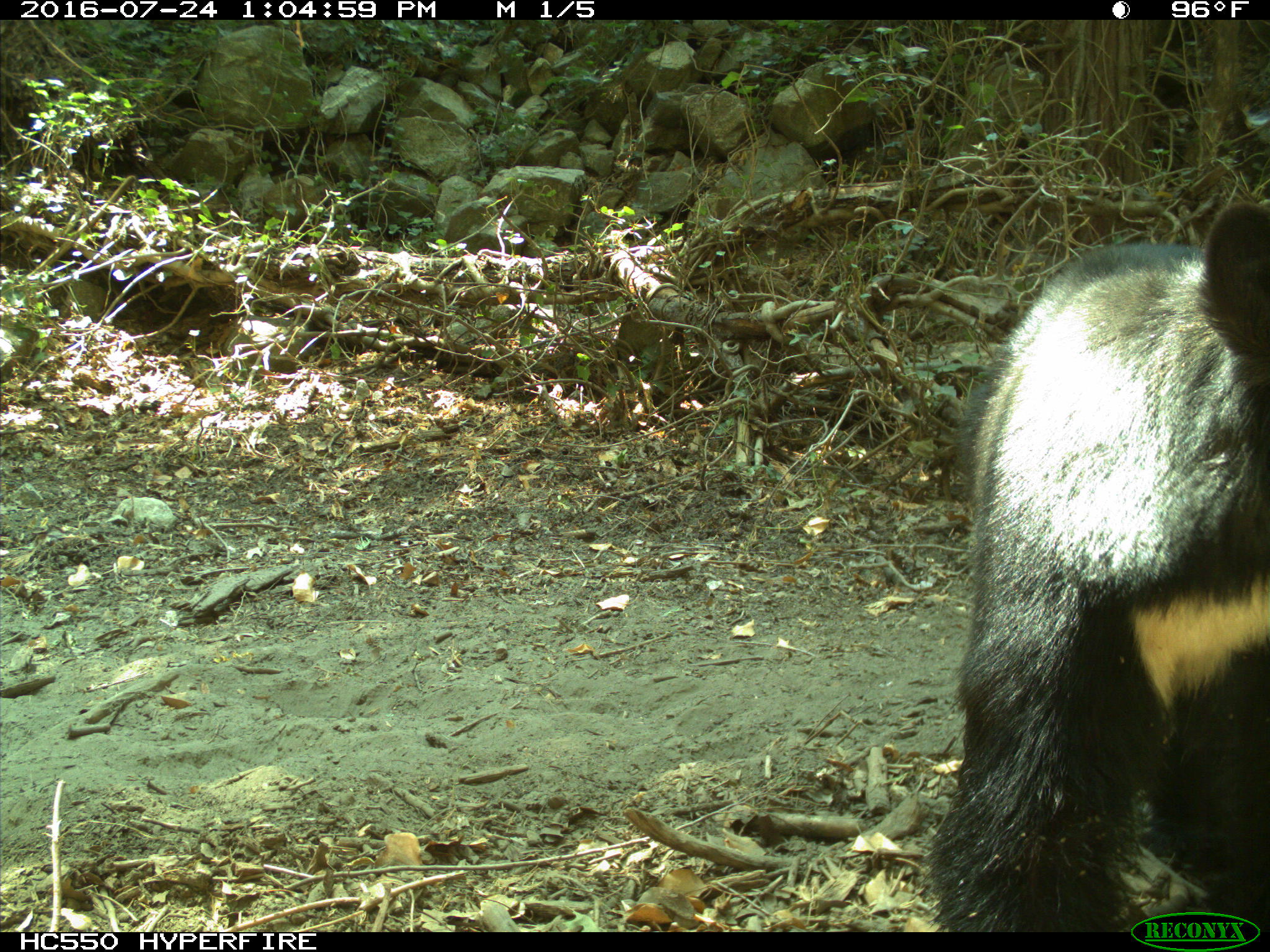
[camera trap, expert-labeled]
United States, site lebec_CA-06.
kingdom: Animalia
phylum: Chordata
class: Mammalia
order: Carnivora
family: Ursidae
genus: Ursus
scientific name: Ursus americanus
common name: american black bear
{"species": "Ursus americanus (american black bear)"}